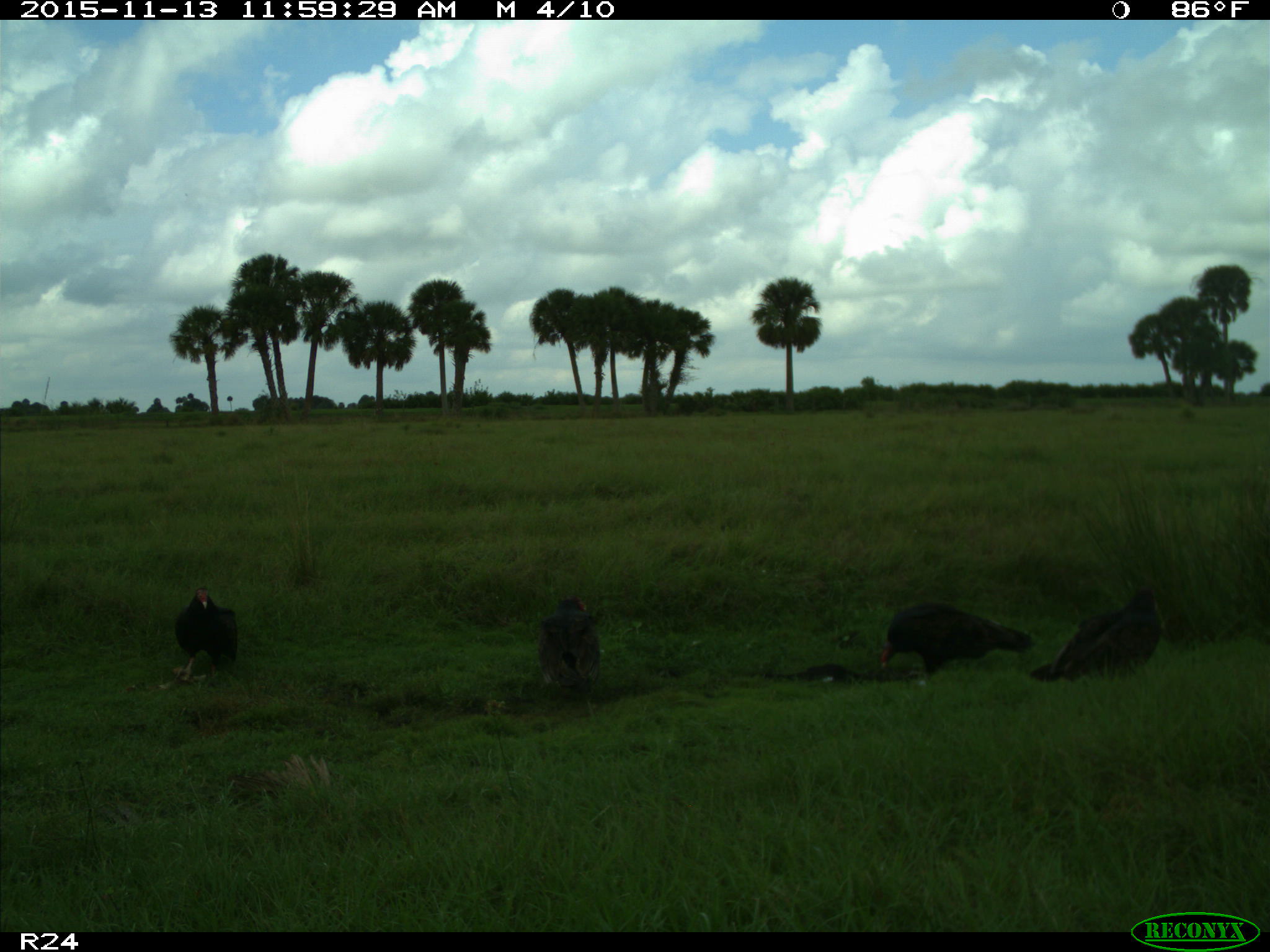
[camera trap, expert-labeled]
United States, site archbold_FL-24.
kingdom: Animalia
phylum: Chordata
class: Aves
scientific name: Aves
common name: birds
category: unidentified bird